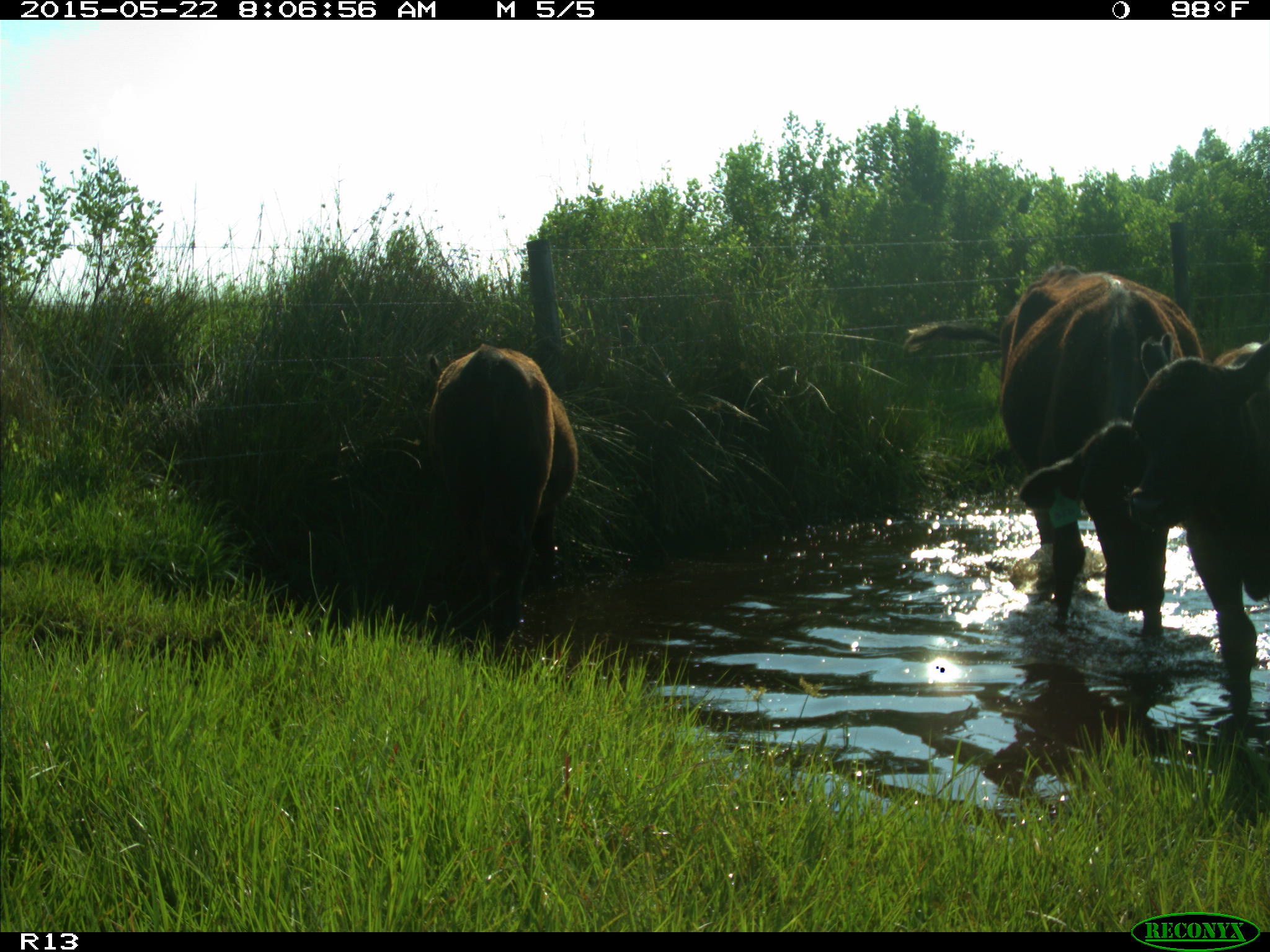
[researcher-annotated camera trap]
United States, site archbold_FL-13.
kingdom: Animalia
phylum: Chordata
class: Mammalia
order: Artiodactyla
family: Bovidae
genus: Bos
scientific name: Bos taurus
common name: domestic cow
Bos taurus (domestic cow).